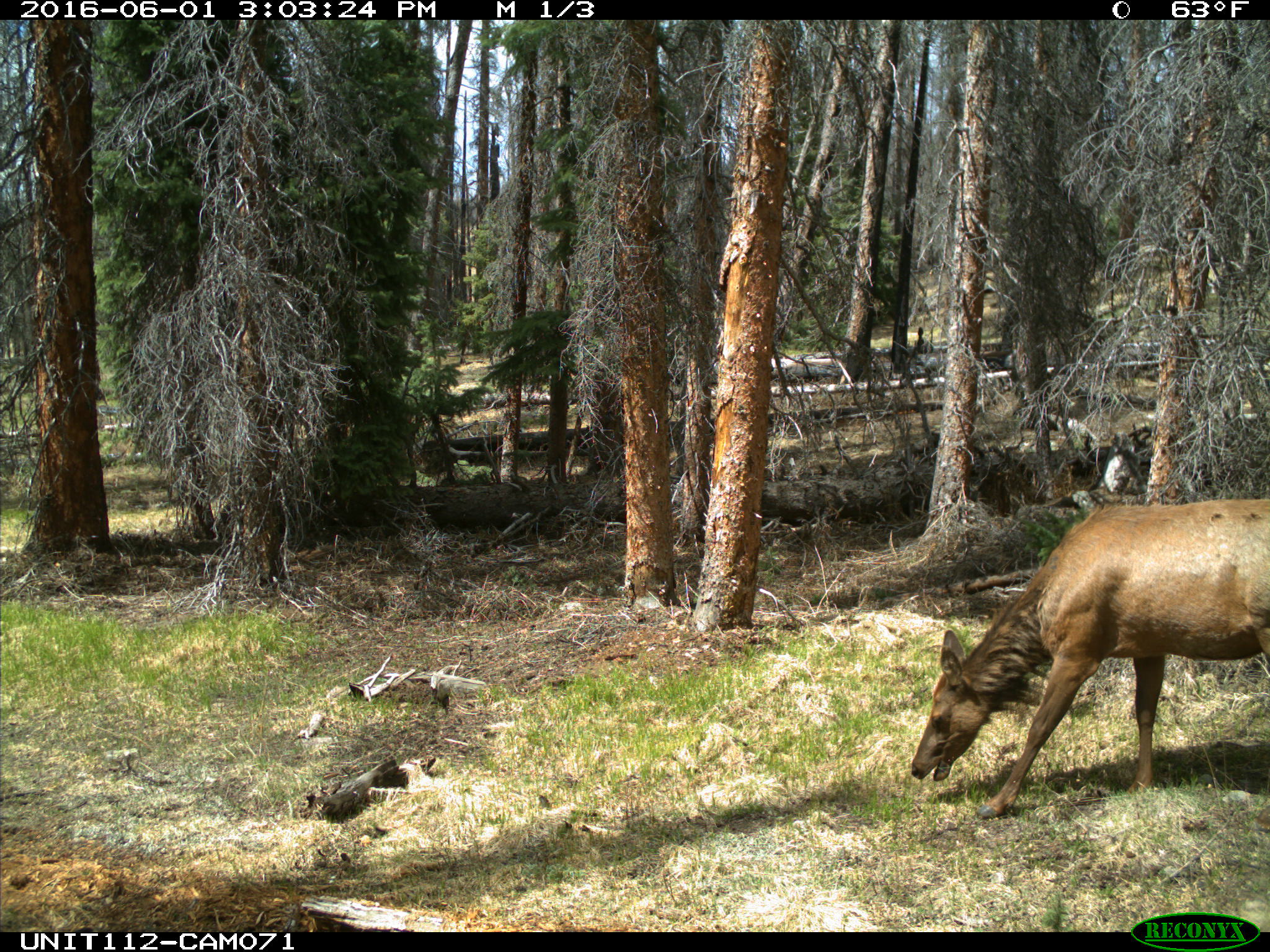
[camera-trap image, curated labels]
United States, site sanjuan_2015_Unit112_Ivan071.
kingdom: Animalia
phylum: Chordata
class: Mammalia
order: Artiodactyla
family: Cervidae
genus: Cervus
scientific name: Cervus elaphus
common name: red deer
Cervus elaphus (red deer).